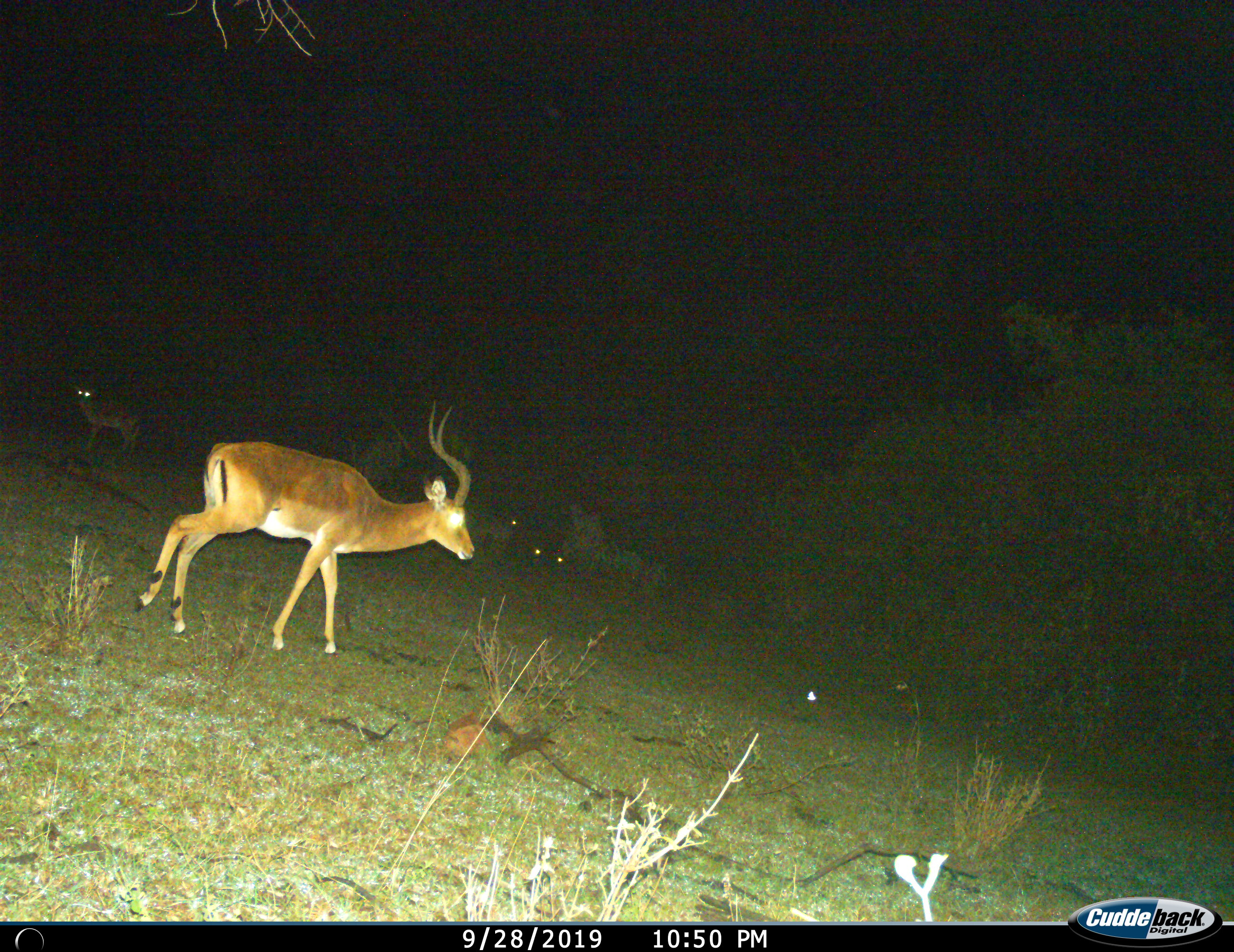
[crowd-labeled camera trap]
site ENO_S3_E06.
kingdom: Animalia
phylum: Chordata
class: Mammalia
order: Artiodactyla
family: Bovidae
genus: Aepyceros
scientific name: Aepyceros melampus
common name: impala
Impala (Aepyceros melampus), count 2. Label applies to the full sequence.